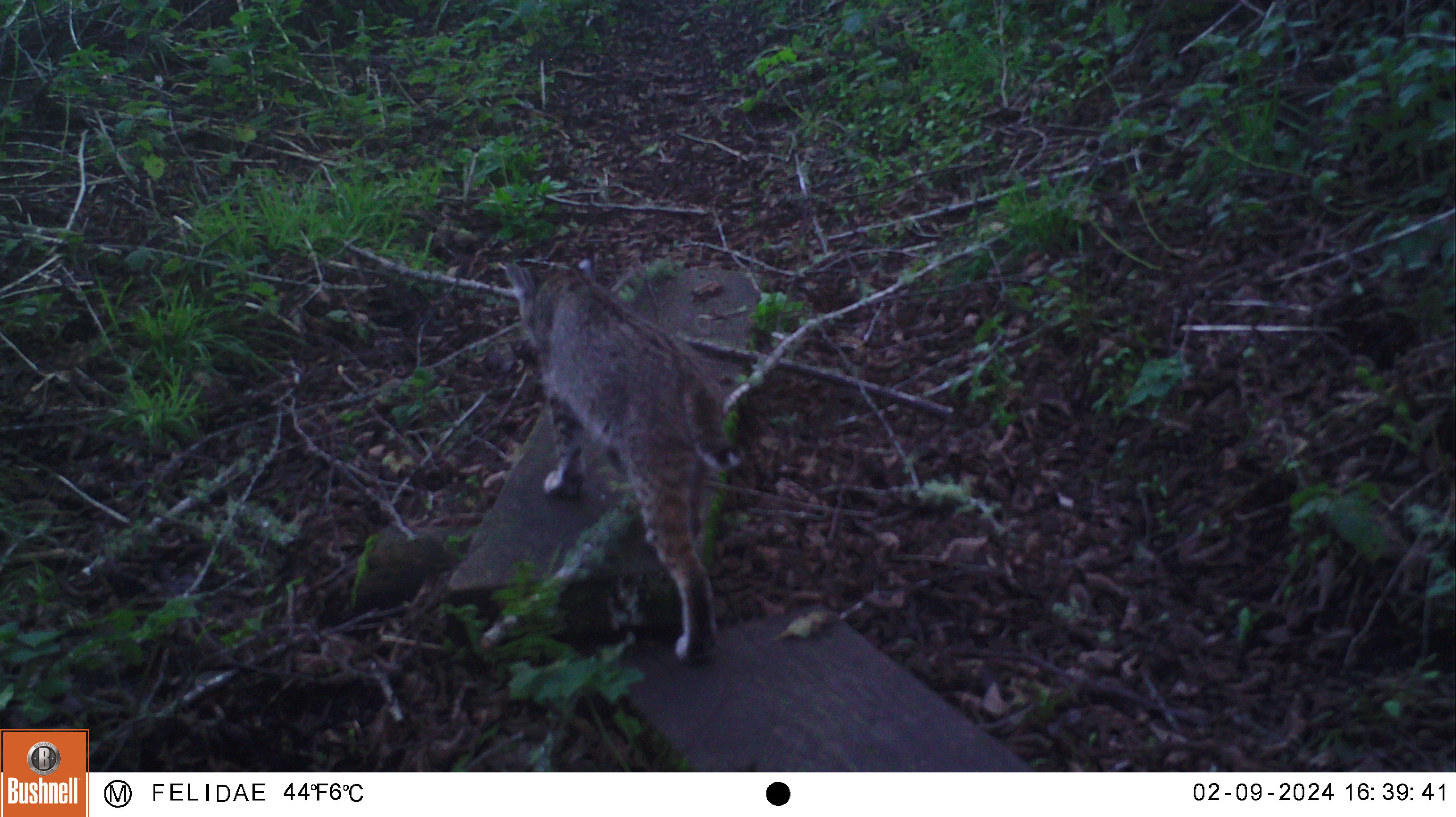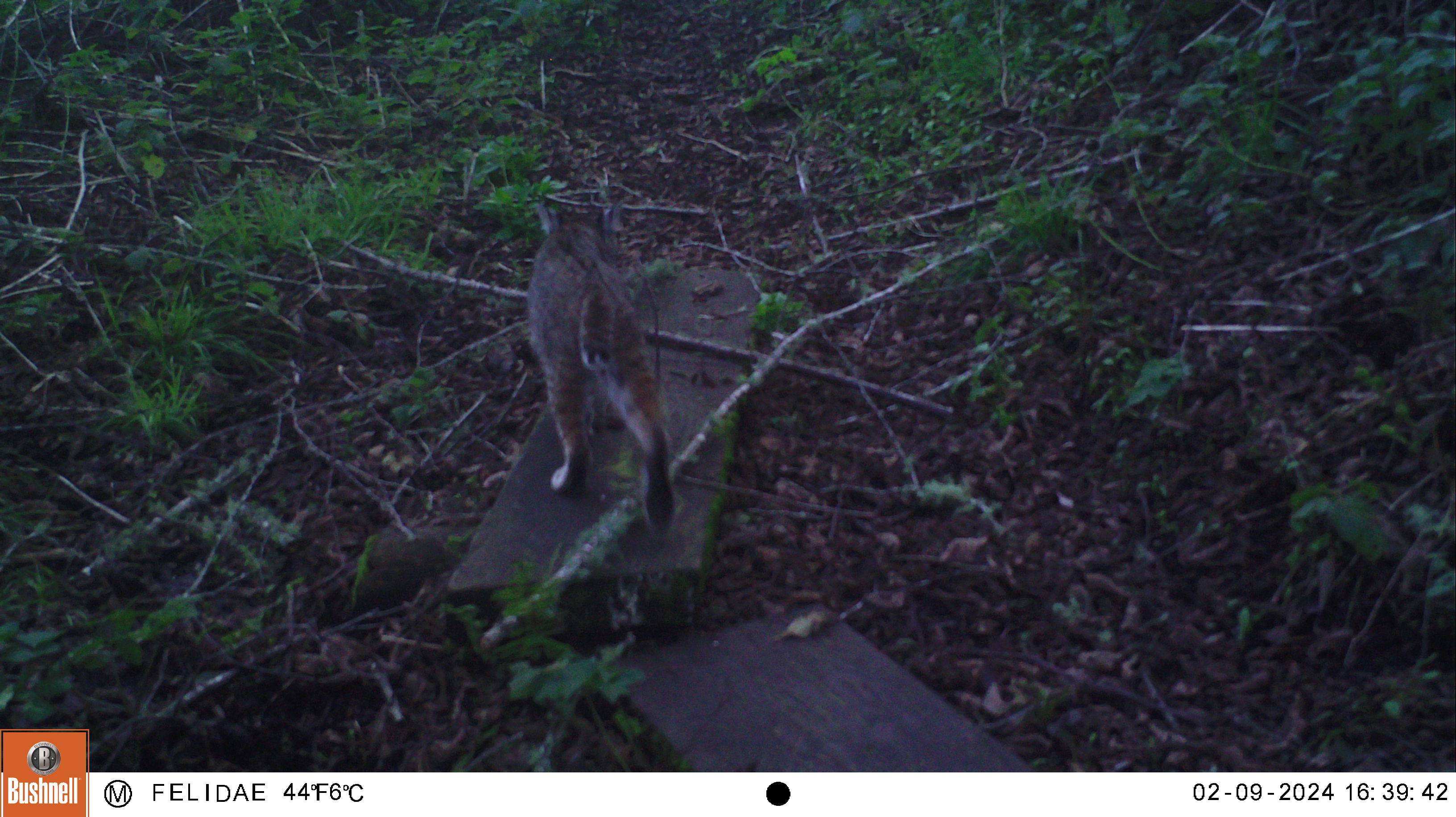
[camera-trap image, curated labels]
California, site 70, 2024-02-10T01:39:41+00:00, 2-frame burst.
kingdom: Animalia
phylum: Chordata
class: Mammalia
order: Carnivora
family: Felidae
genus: Lynx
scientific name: Lynx rufus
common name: bobcat